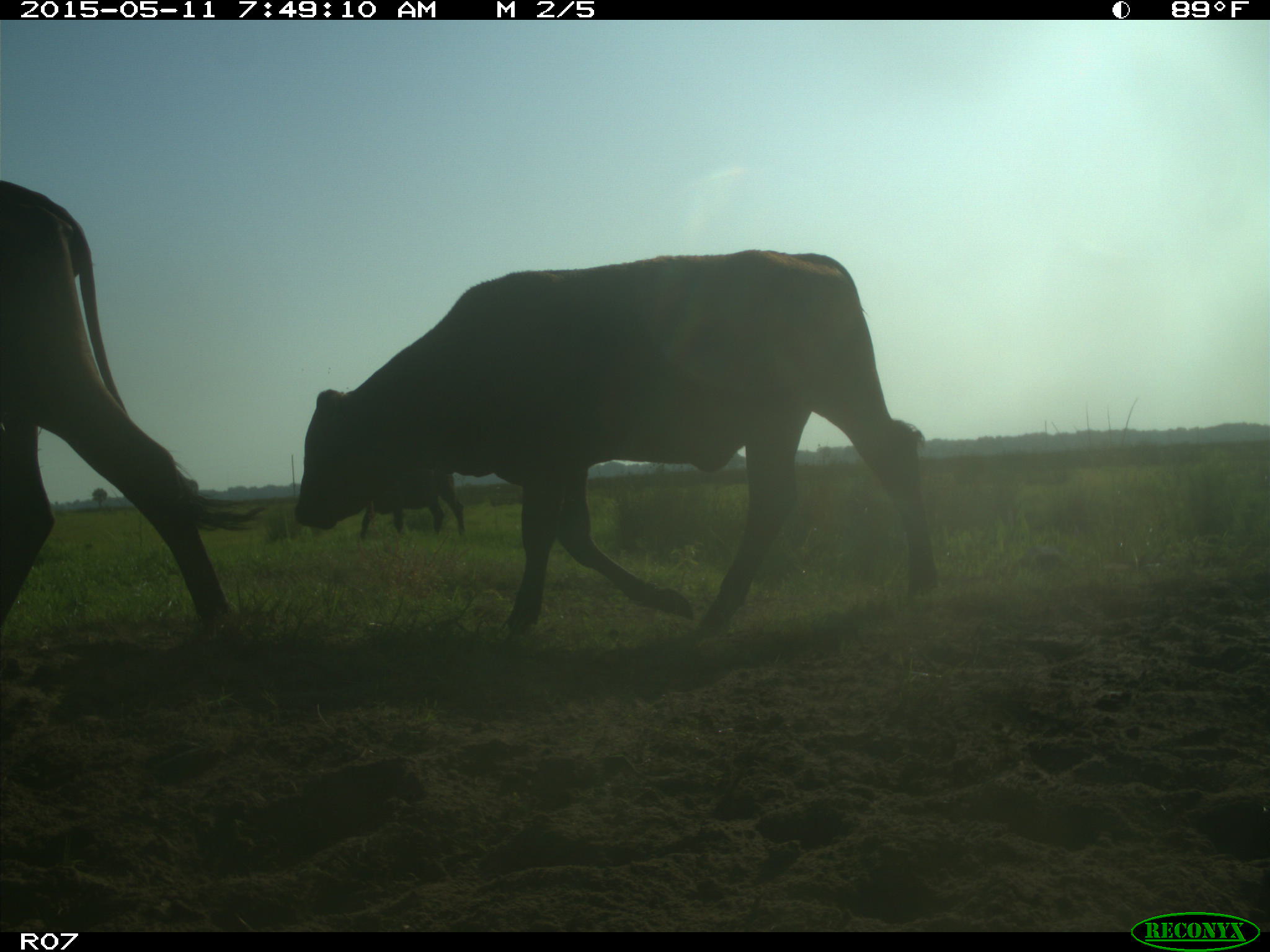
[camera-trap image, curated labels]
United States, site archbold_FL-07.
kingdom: Animalia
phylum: Chordata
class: Mammalia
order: Artiodactyla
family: Bovidae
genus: Bos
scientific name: Bos taurus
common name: domestic cow